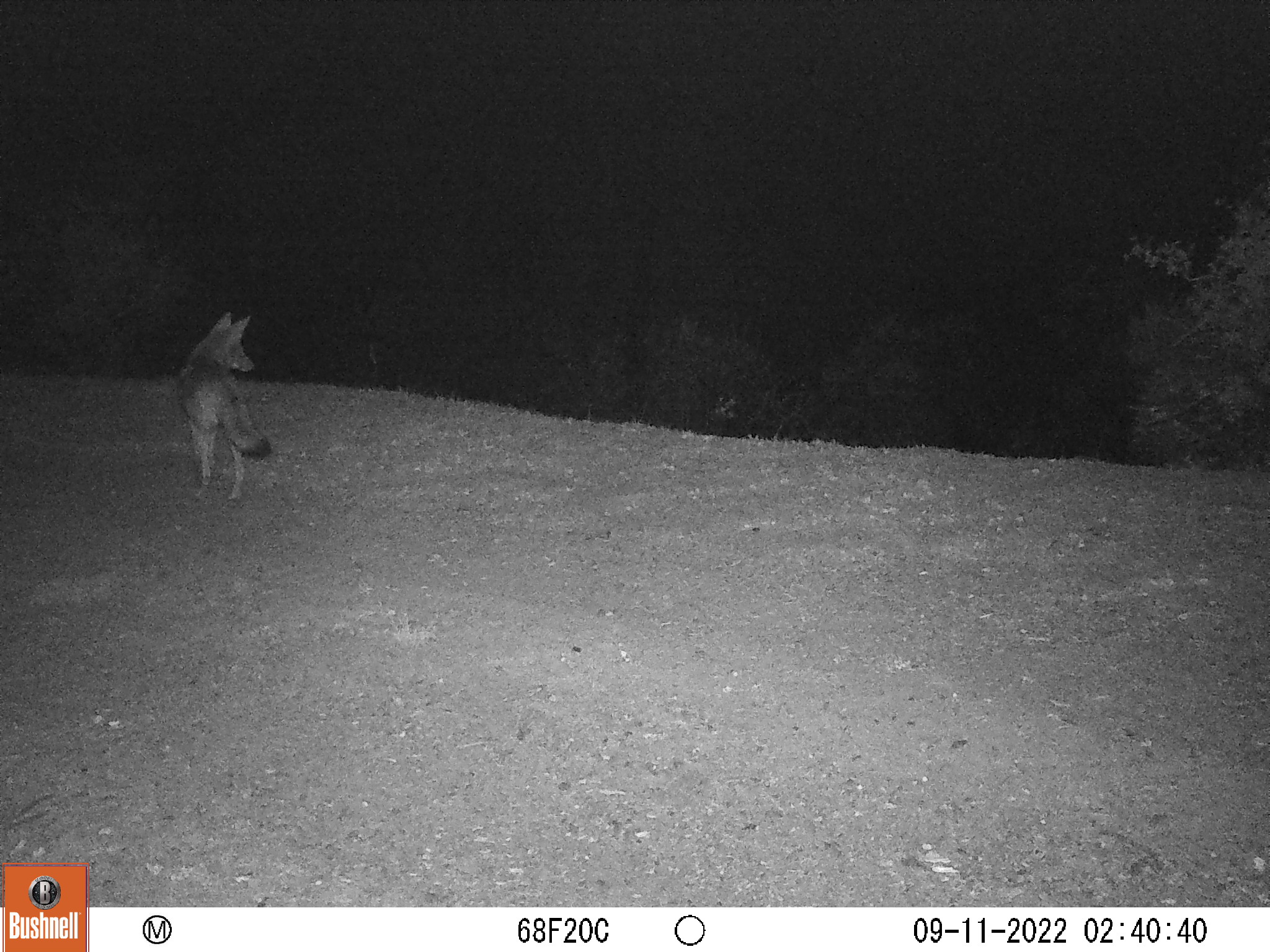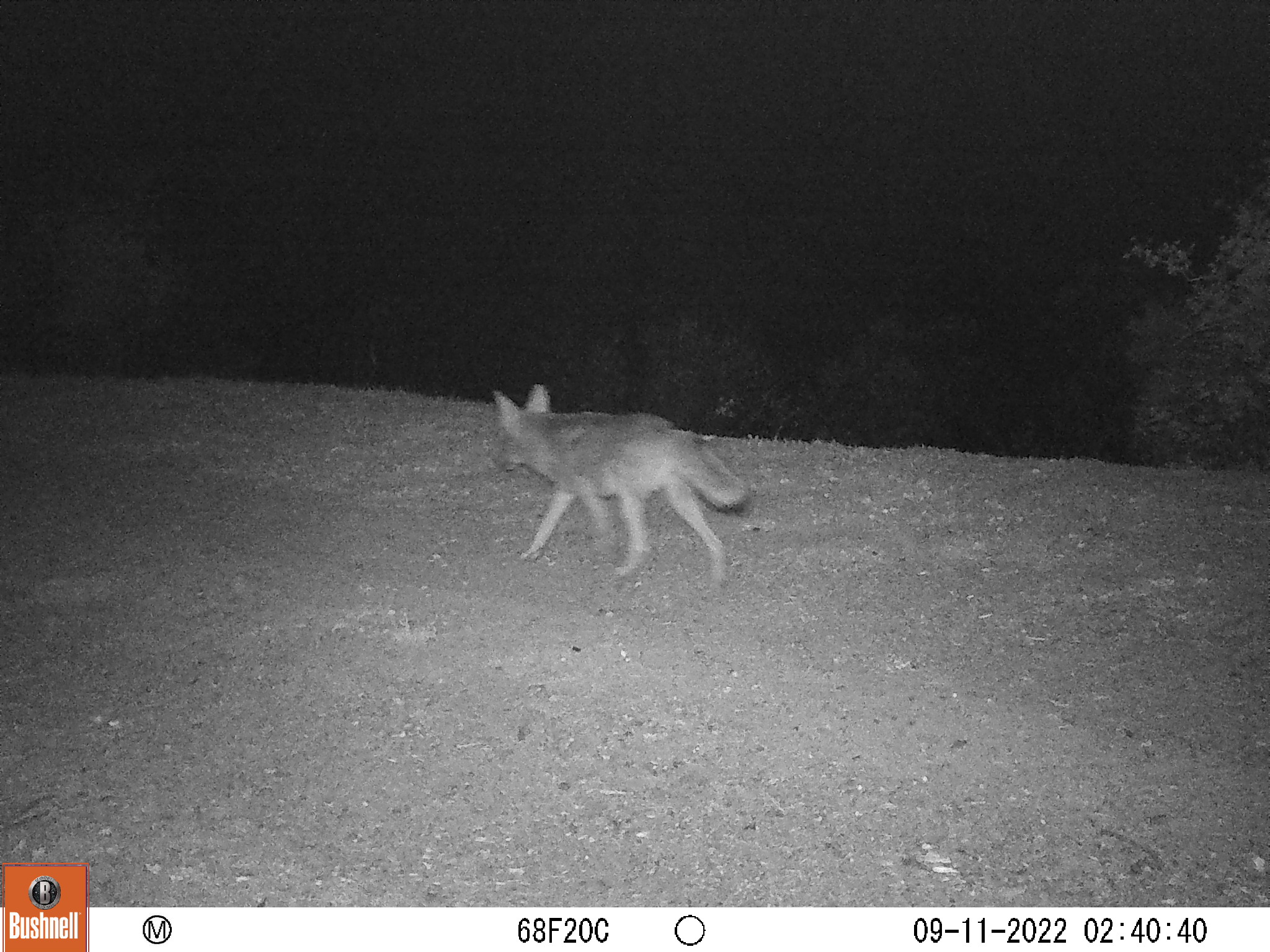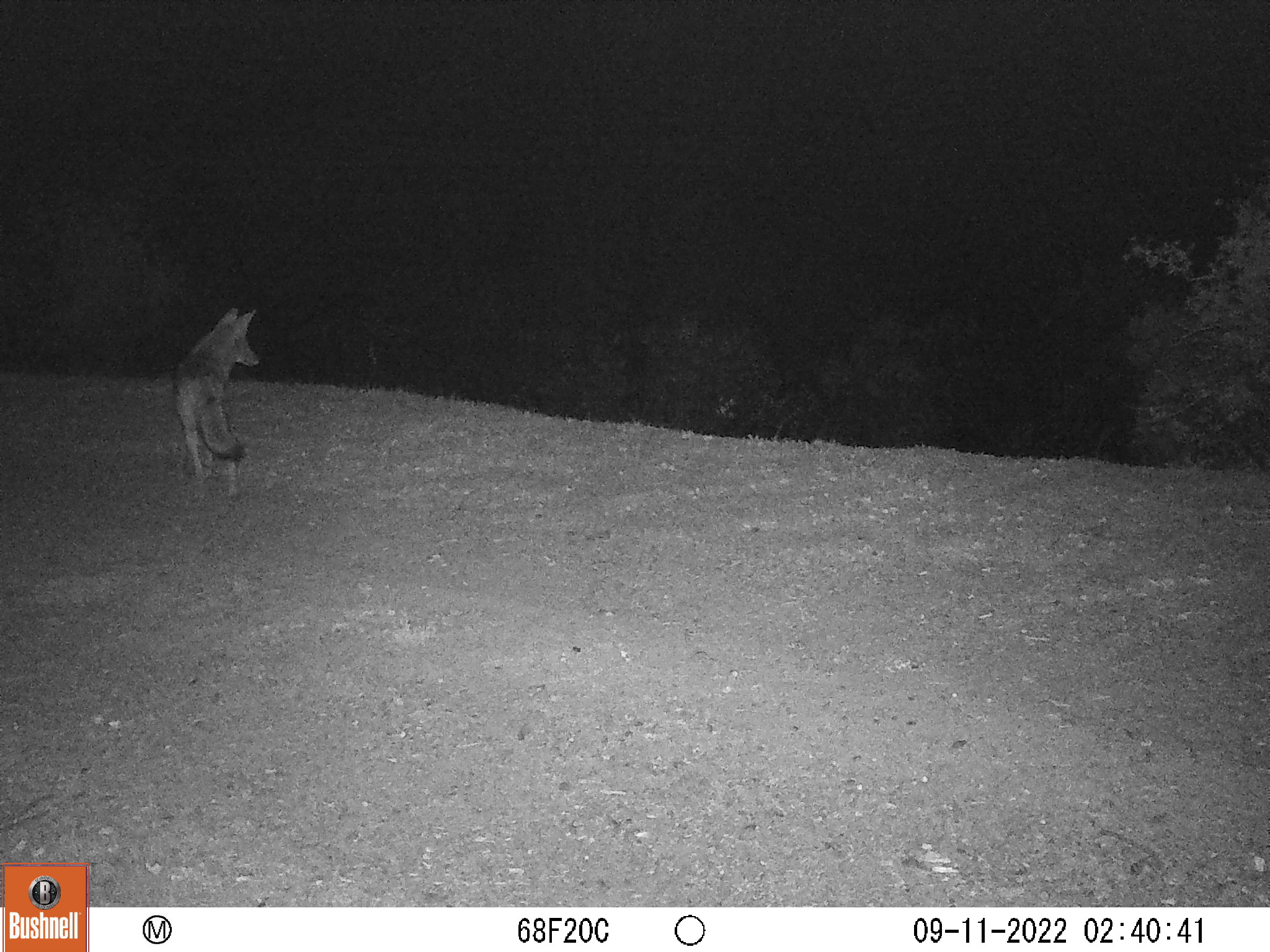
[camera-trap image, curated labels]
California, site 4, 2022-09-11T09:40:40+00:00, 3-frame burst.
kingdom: Animalia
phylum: Chordata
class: Mammalia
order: Carnivora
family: Canidae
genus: Canis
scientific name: Canis latrans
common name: coyote